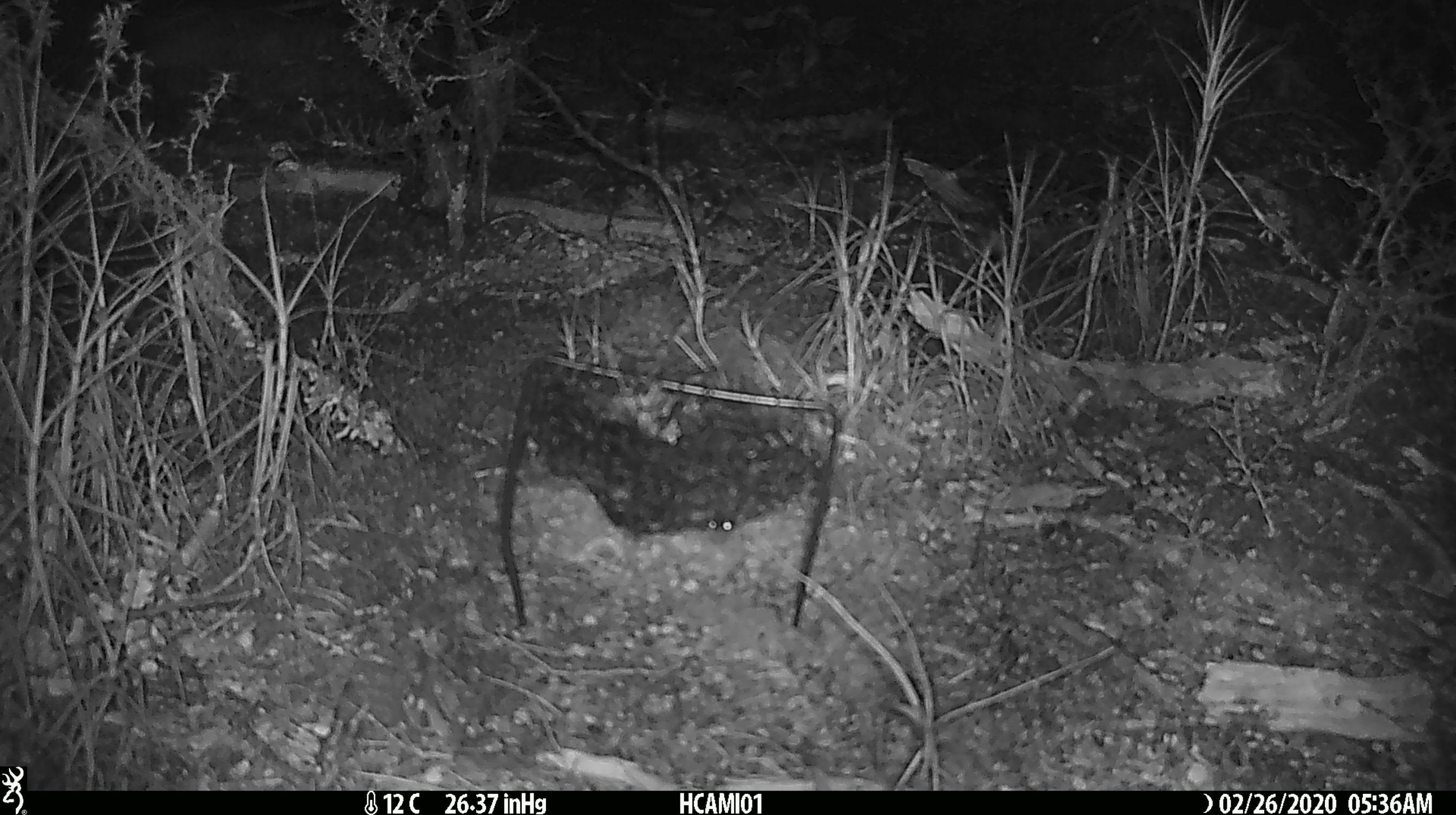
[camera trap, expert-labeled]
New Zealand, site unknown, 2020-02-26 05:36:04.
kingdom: Animalia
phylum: Chordata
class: Mammalia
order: Rodentia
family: Muridae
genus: Mus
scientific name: Mus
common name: mouse